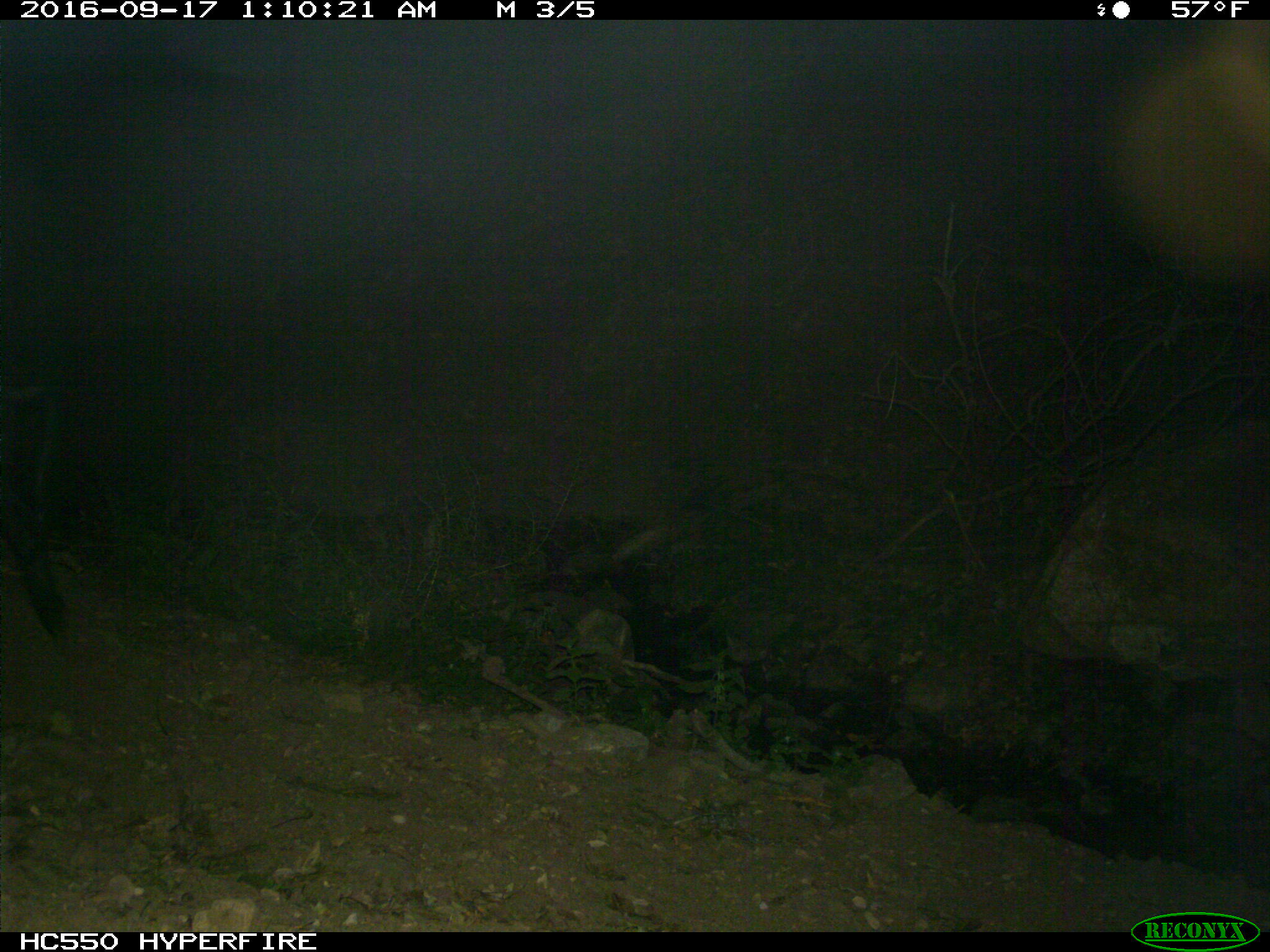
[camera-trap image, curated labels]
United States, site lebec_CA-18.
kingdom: Animalia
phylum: Chordata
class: Mammalia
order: Artiodactyla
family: Suidae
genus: Sus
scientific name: Sus scrofa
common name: wild boar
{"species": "Sus scrofa (wild boar)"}